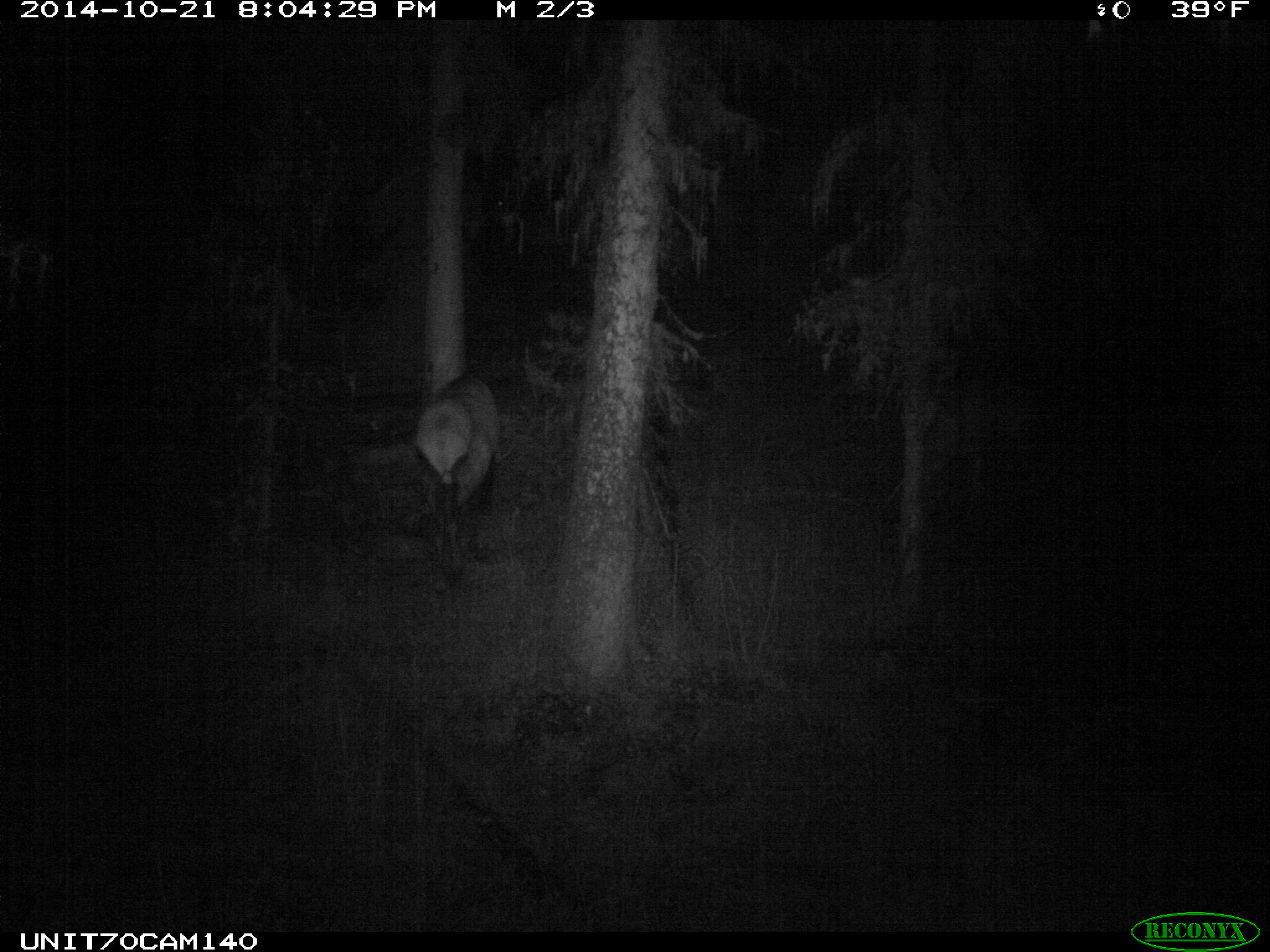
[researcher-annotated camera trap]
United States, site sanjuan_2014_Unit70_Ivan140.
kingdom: Animalia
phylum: Chordata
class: Mammalia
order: Artiodactyla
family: Cervidae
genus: Cervus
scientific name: Cervus elaphus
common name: red deer